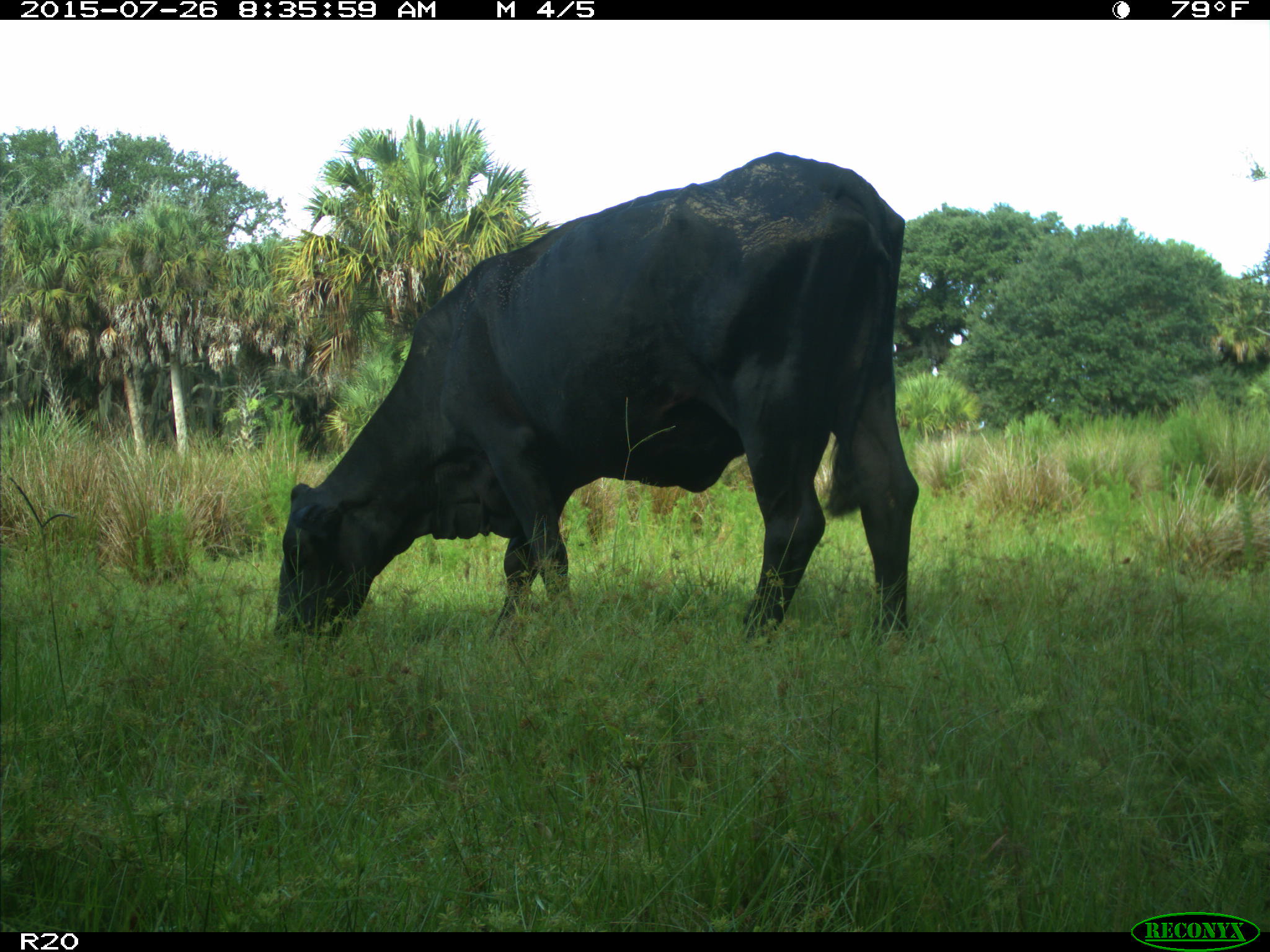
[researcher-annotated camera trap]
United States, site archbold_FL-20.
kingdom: Animalia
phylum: Chordata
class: Mammalia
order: Artiodactyla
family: Bovidae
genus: Bos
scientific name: Bos taurus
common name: domestic cow